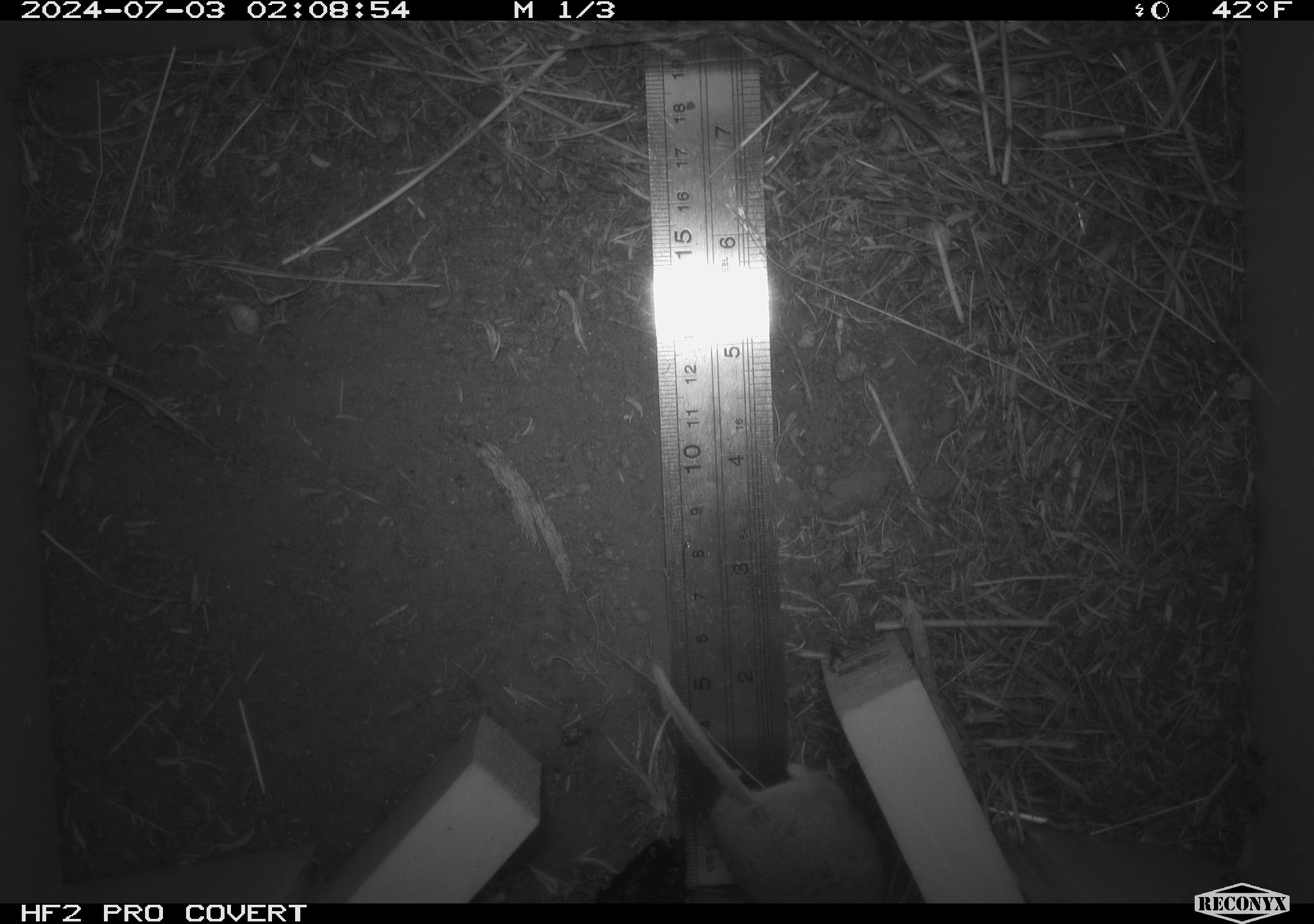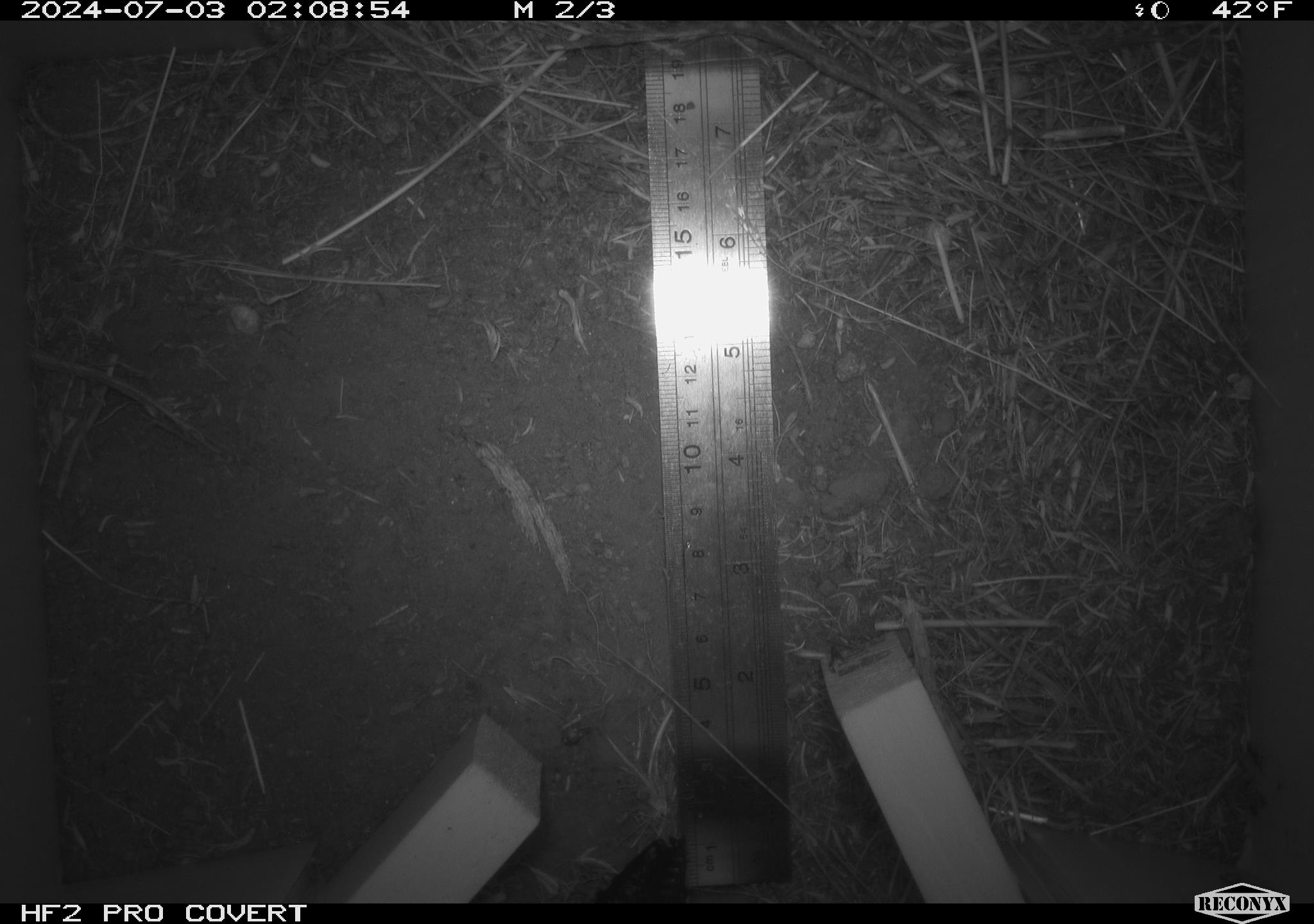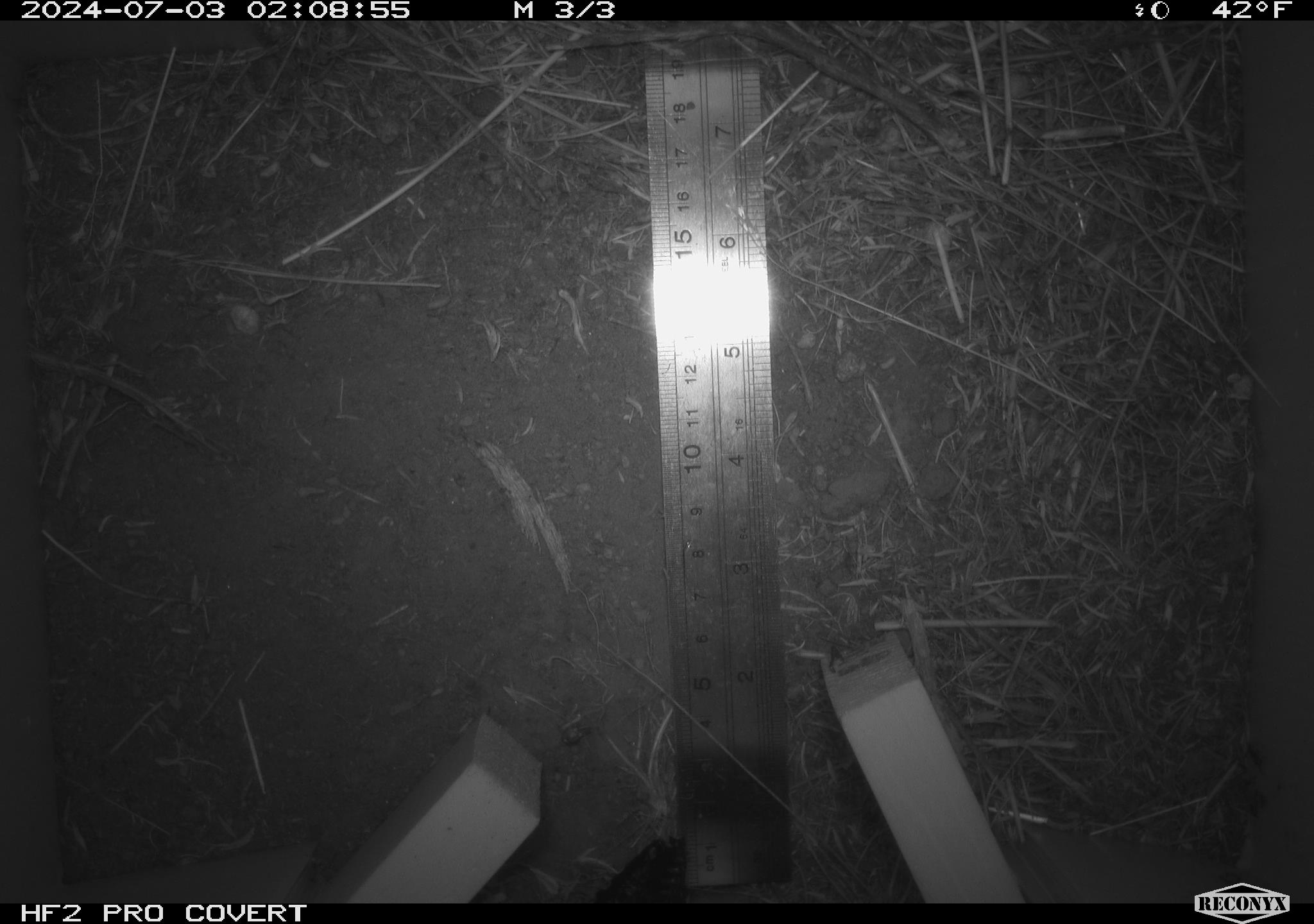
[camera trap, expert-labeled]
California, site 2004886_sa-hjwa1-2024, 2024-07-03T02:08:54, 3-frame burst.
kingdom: Animalia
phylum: Chordata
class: Mammalia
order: Rodentia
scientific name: Rodentia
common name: rodent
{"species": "rodent (Rodentia)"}